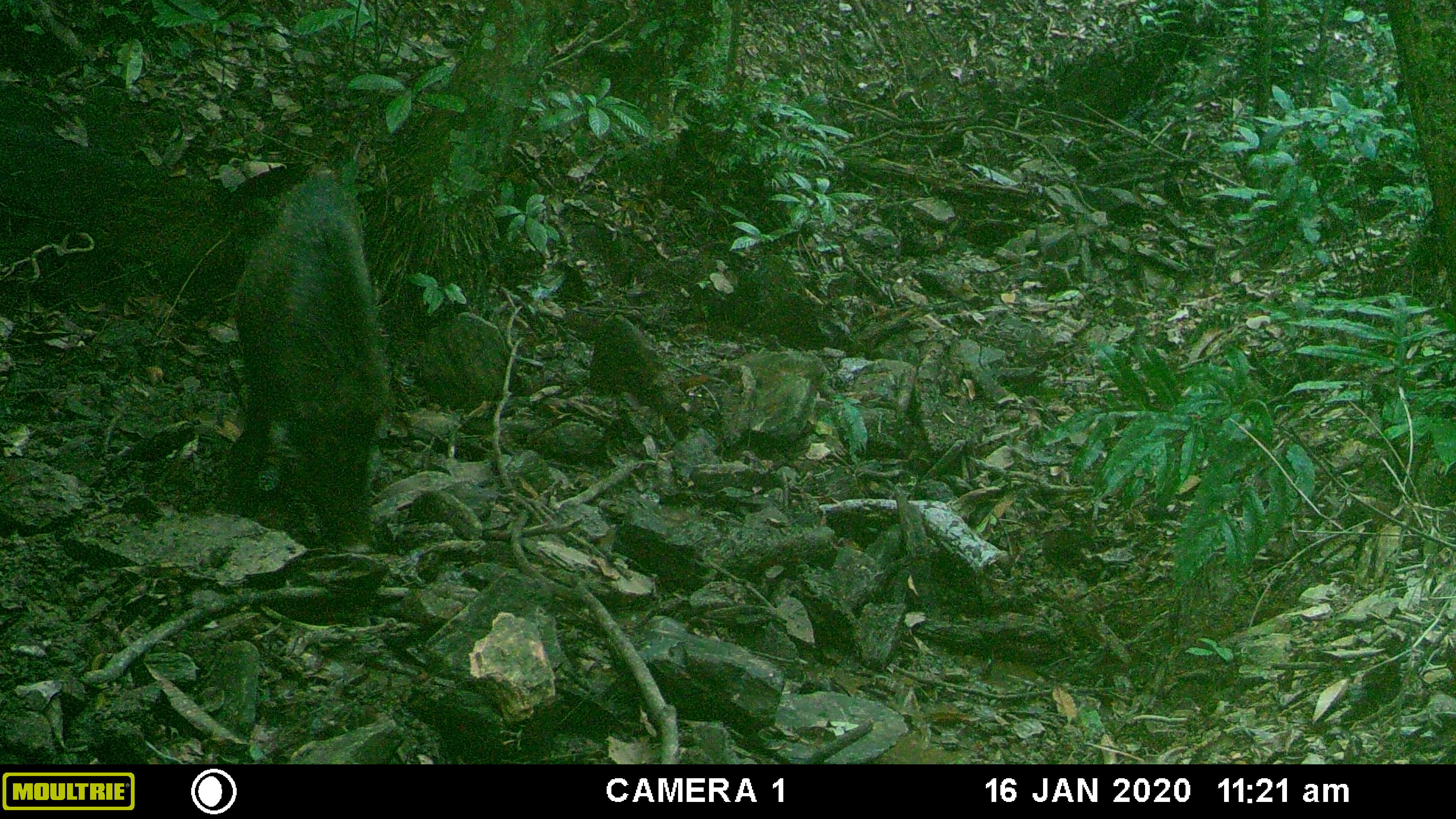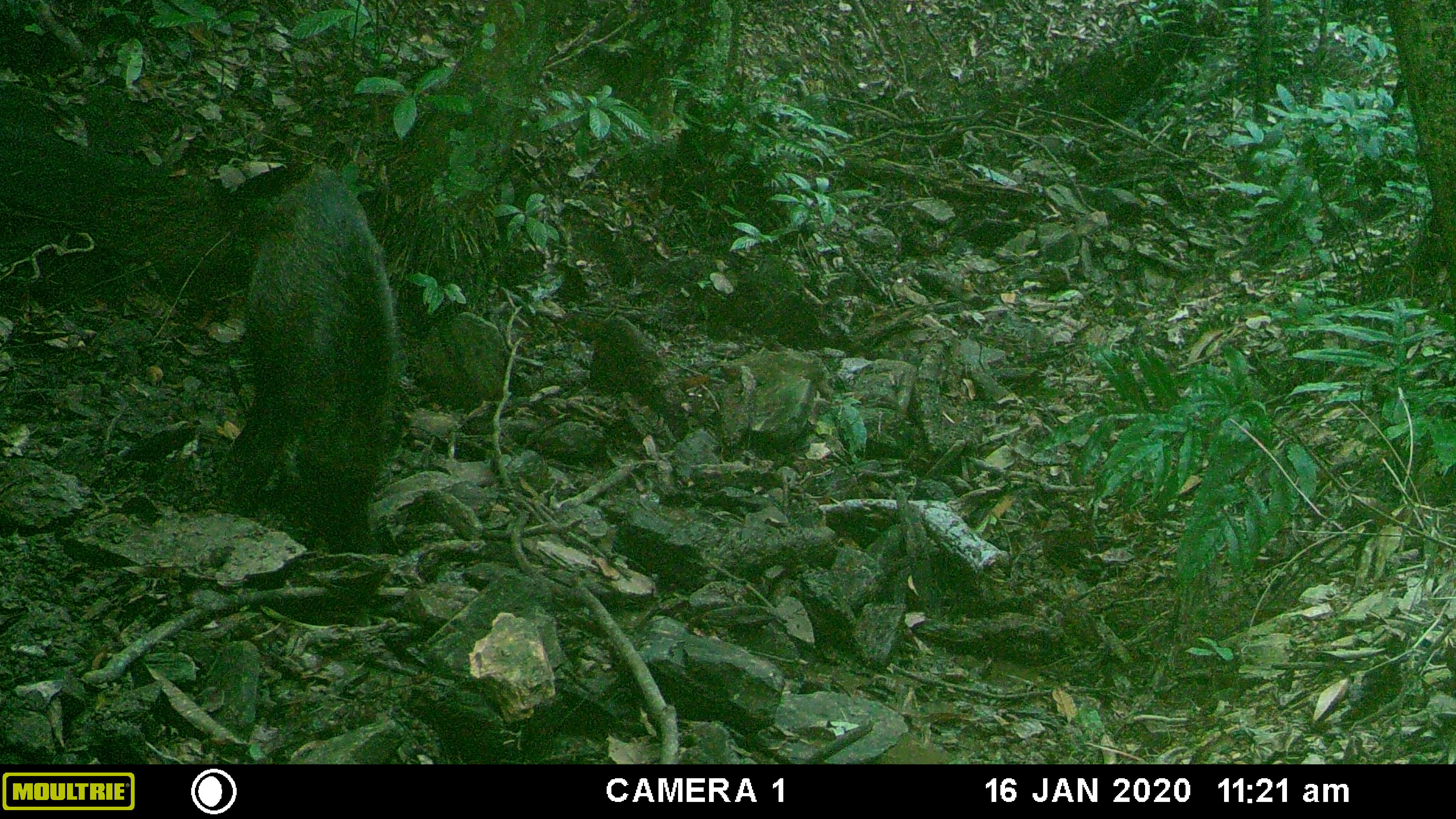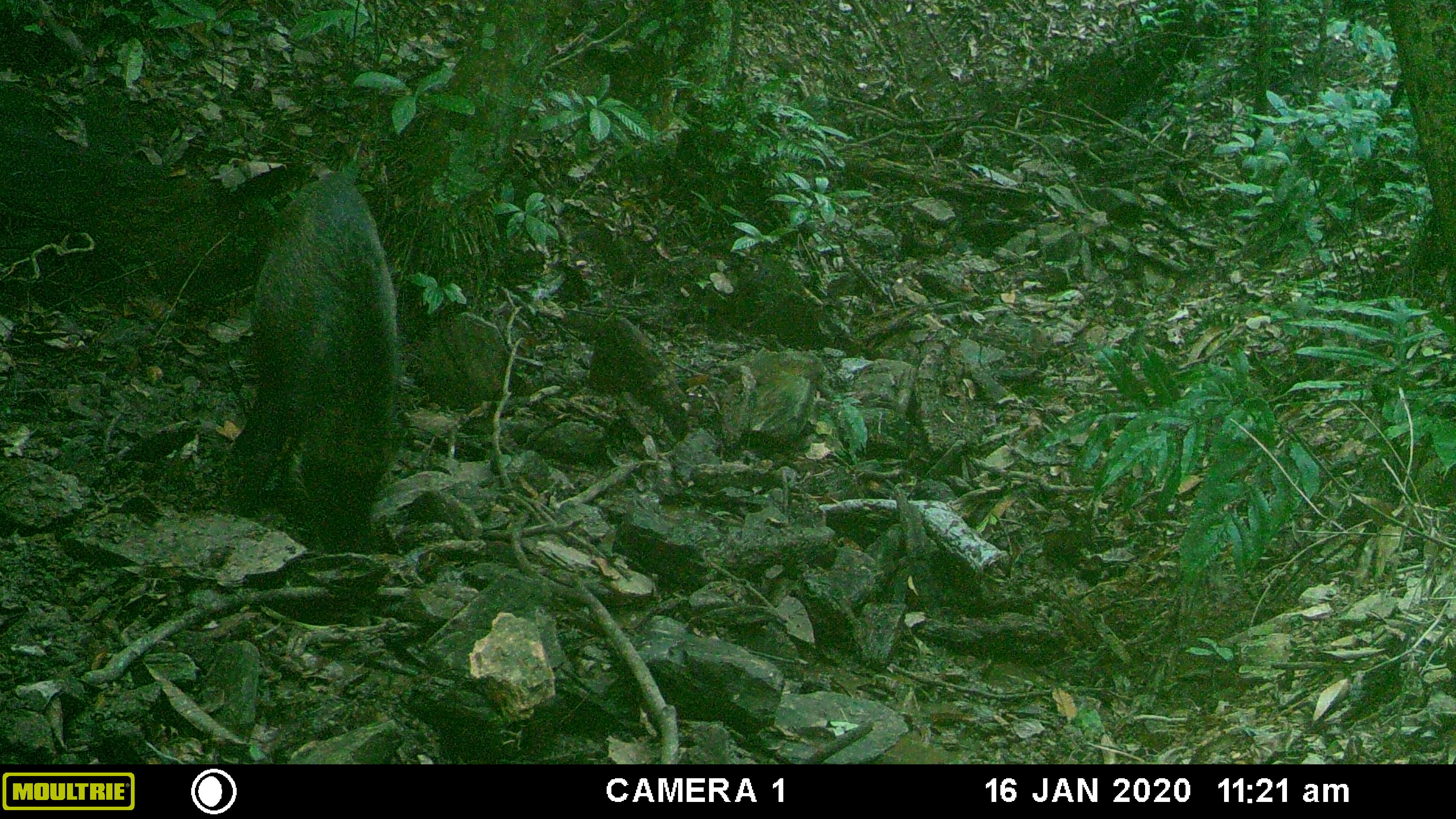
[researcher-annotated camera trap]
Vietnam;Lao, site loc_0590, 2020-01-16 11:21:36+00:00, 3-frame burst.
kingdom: Animalia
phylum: Chordata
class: Mammalia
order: Artiodactyla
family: Suidae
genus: Sus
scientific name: Sus scrofa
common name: eurasian wild pig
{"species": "eurasian wild pig (Sus scrofa)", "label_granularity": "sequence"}